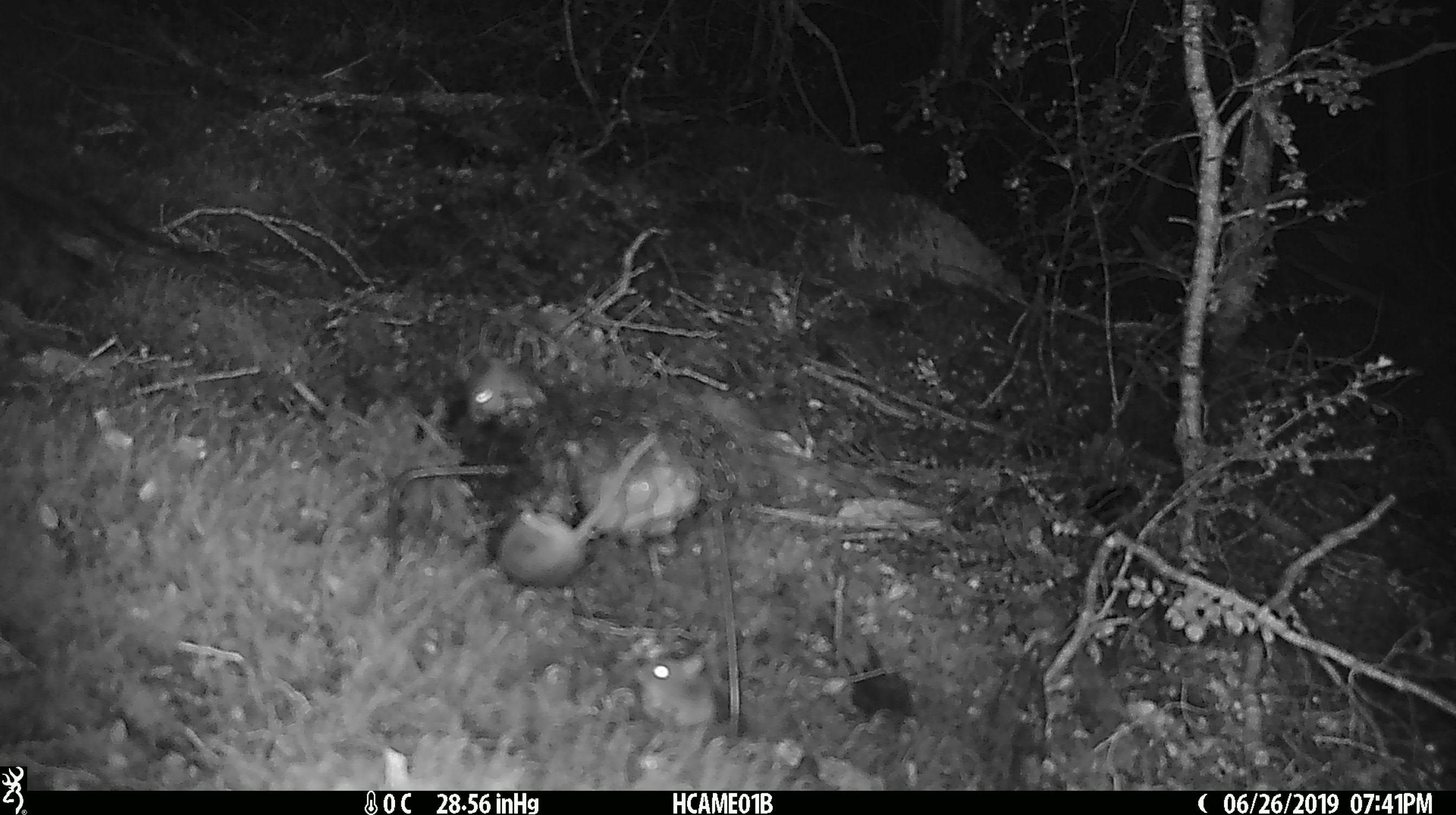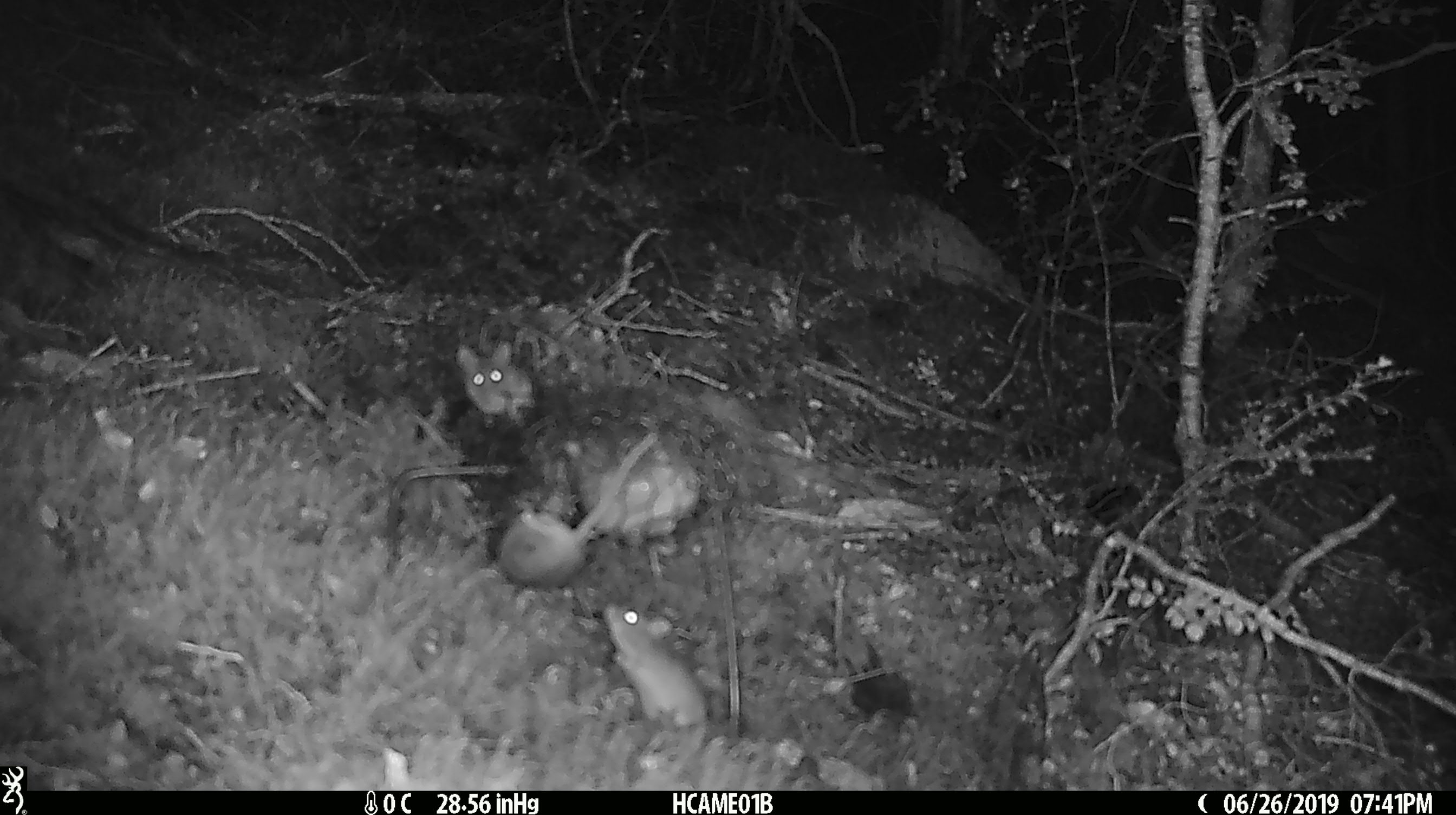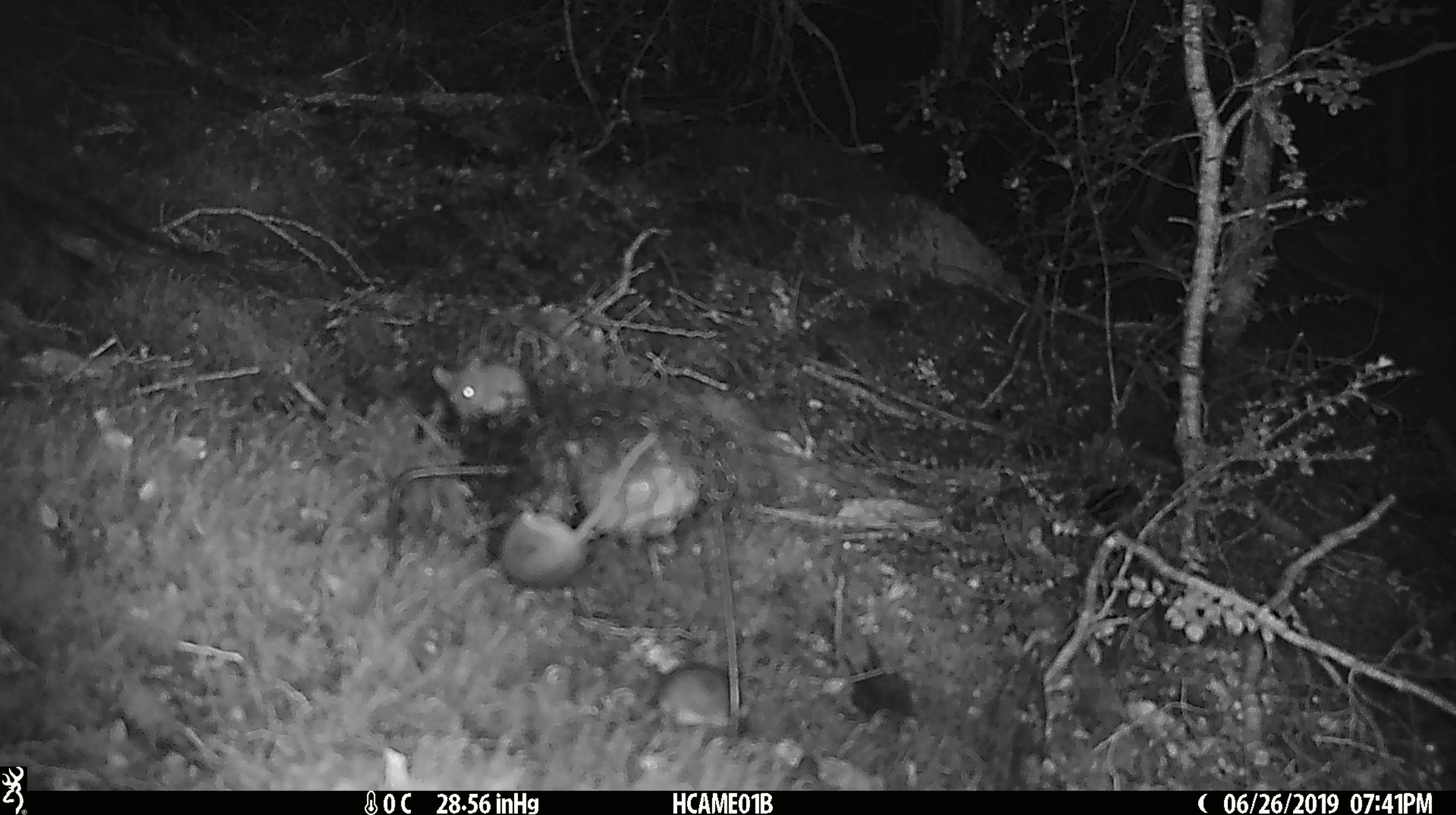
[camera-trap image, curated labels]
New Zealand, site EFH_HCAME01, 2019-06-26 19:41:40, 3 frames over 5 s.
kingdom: Animalia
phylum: Chordata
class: Mammalia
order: Rodentia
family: Muridae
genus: Mus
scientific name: Mus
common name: mouse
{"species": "mouse (Mus)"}